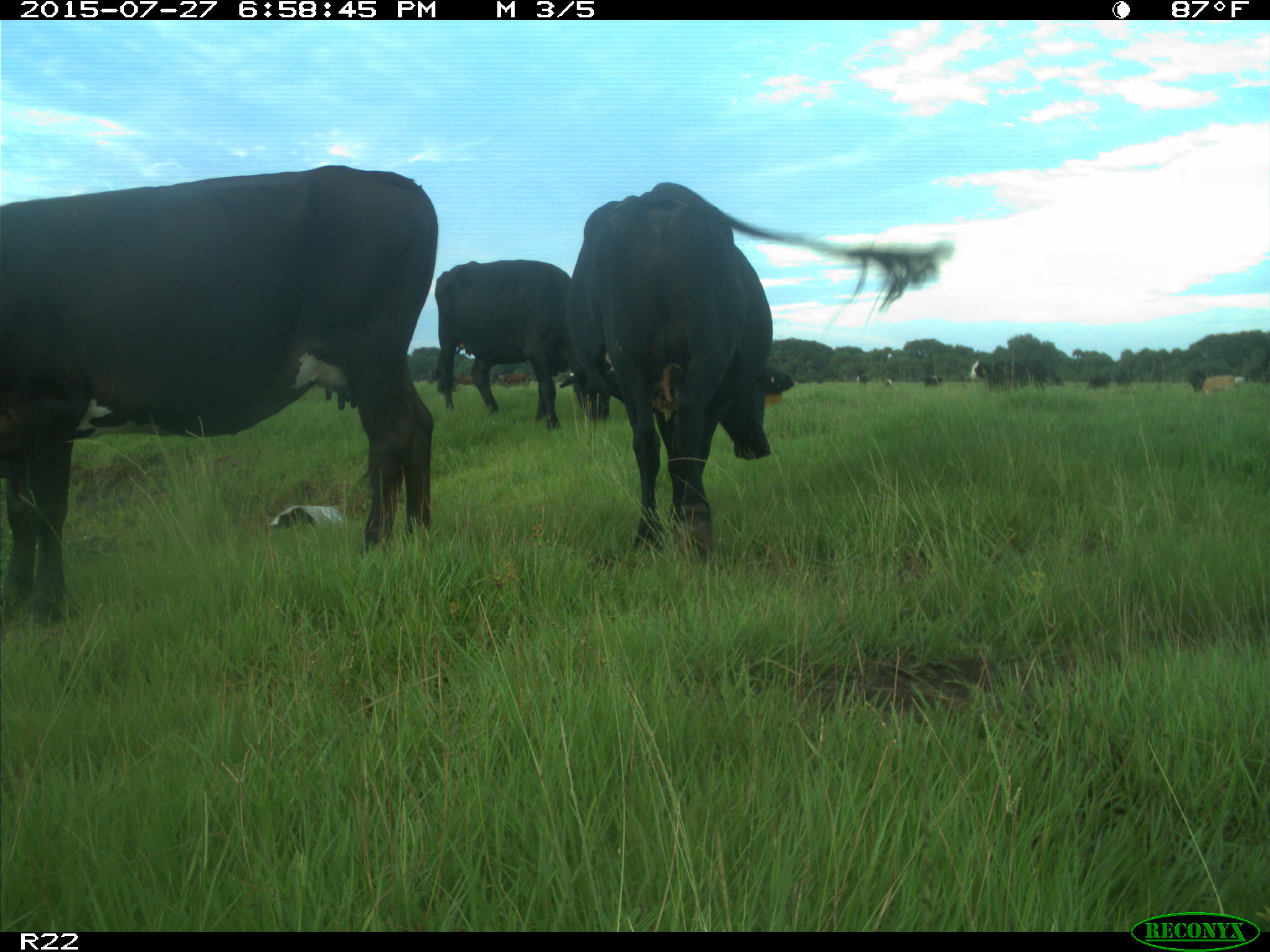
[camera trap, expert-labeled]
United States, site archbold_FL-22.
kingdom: Animalia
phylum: Chordata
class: Mammalia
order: Artiodactyla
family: Bovidae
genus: Bos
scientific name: Bos taurus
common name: domestic cow